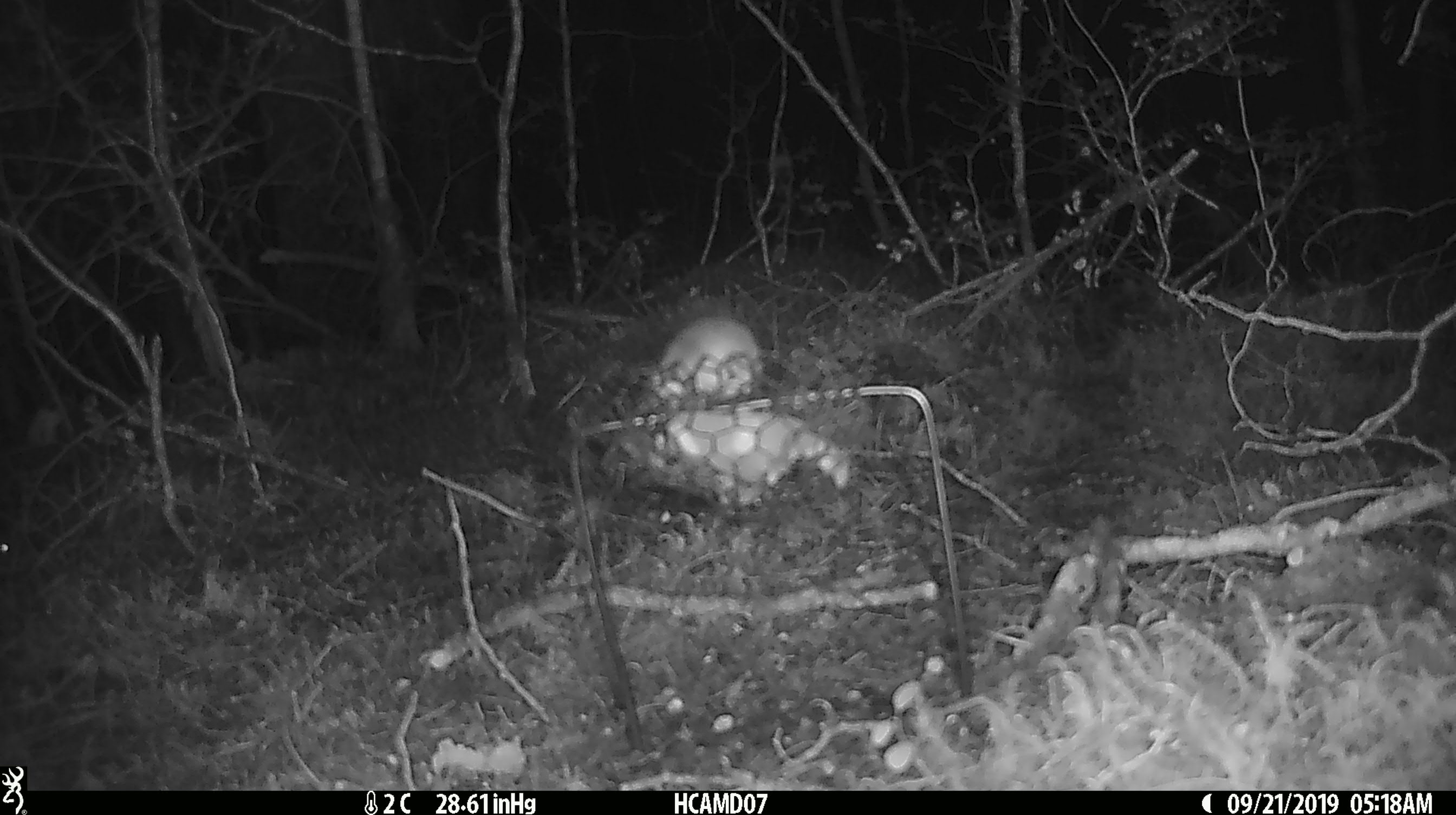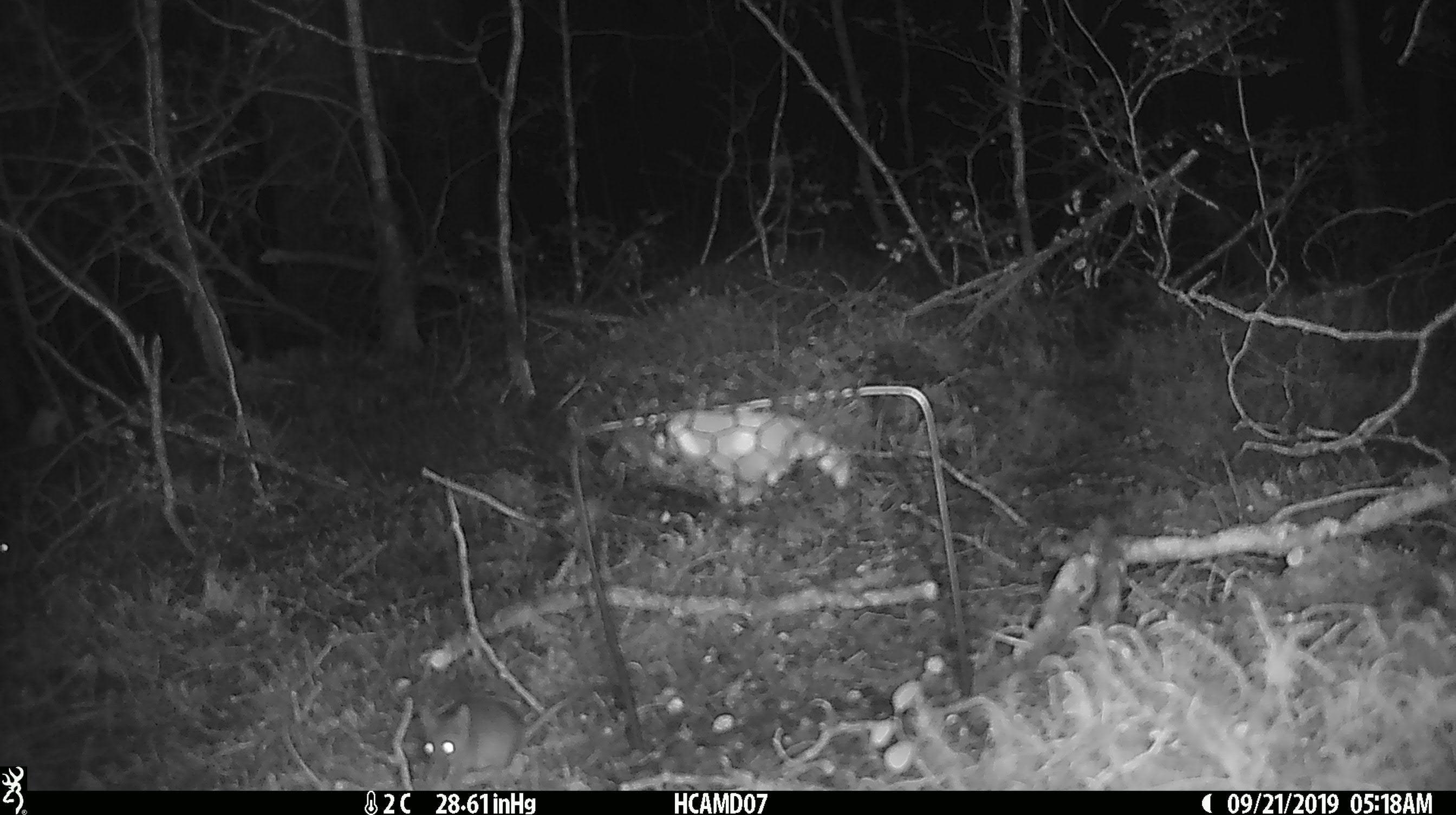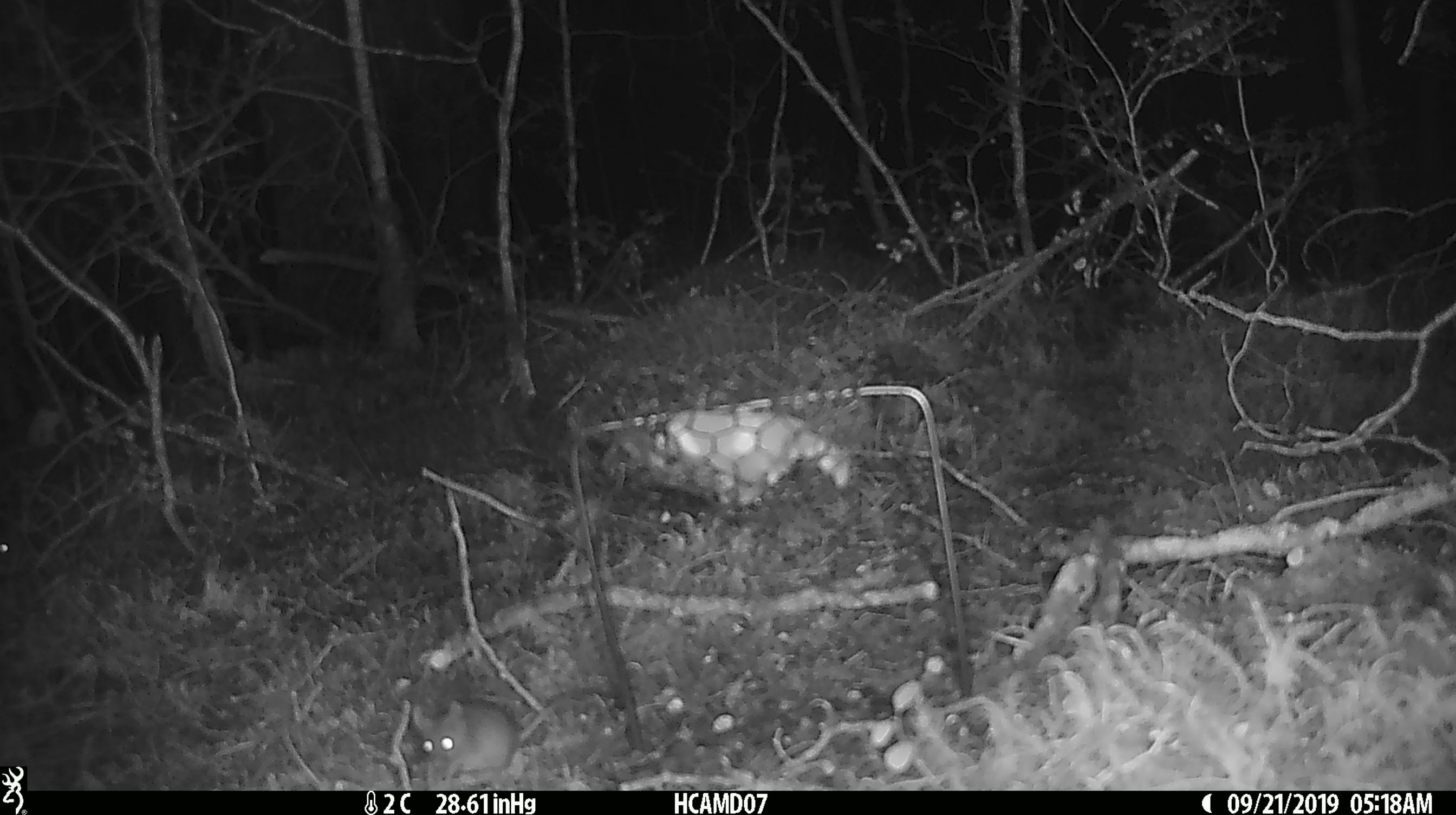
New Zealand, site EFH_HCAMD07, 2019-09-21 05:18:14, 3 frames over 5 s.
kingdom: Animalia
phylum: Chordata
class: Mammalia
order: Rodentia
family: Muridae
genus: Mus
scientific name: Mus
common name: mouse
Mouse (Mus).